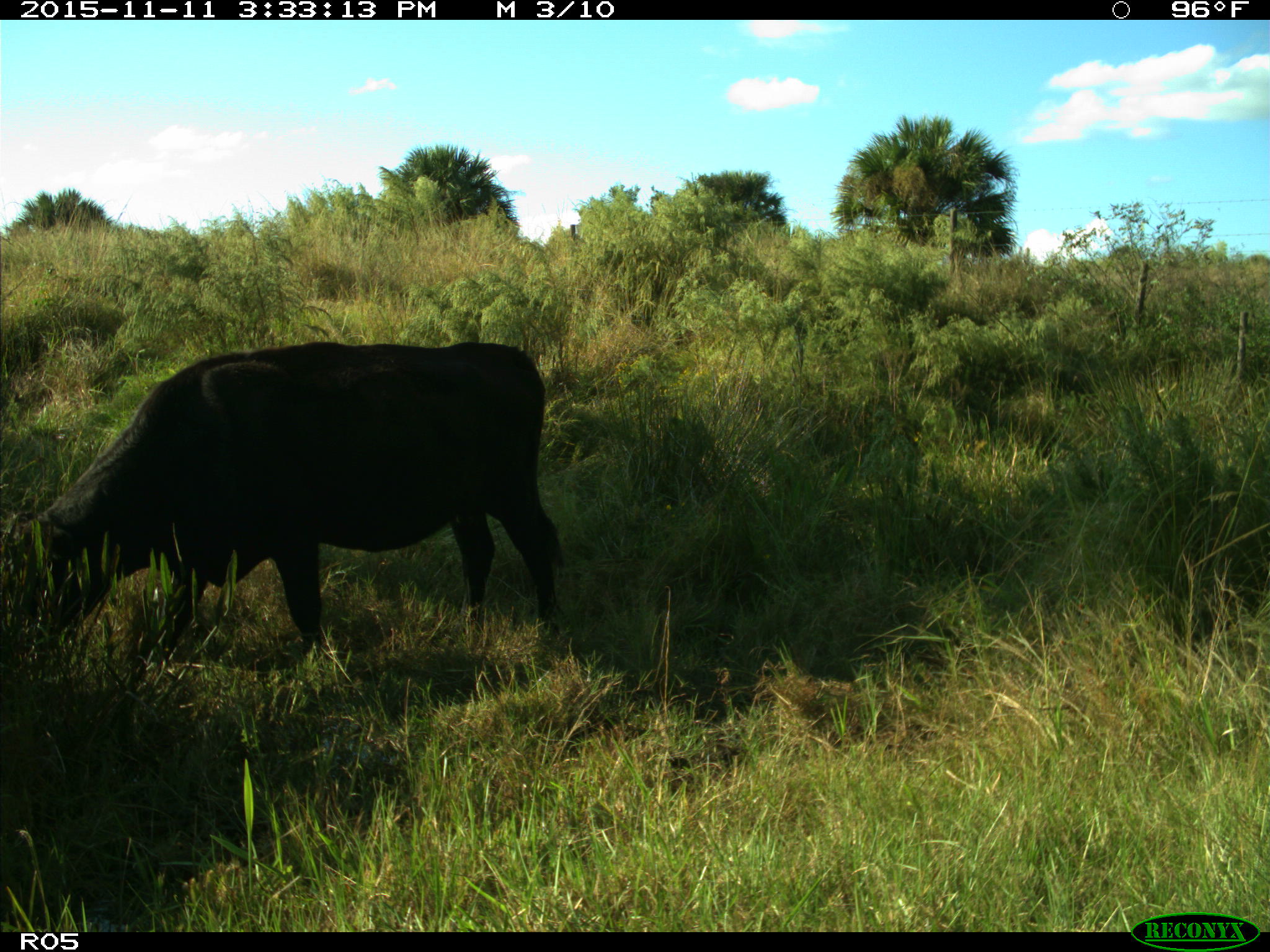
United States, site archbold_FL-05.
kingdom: Animalia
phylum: Chordata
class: Mammalia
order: Artiodactyla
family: Bovidae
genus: Bos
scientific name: Bos taurus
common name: domestic cow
Bos taurus (domestic cow).